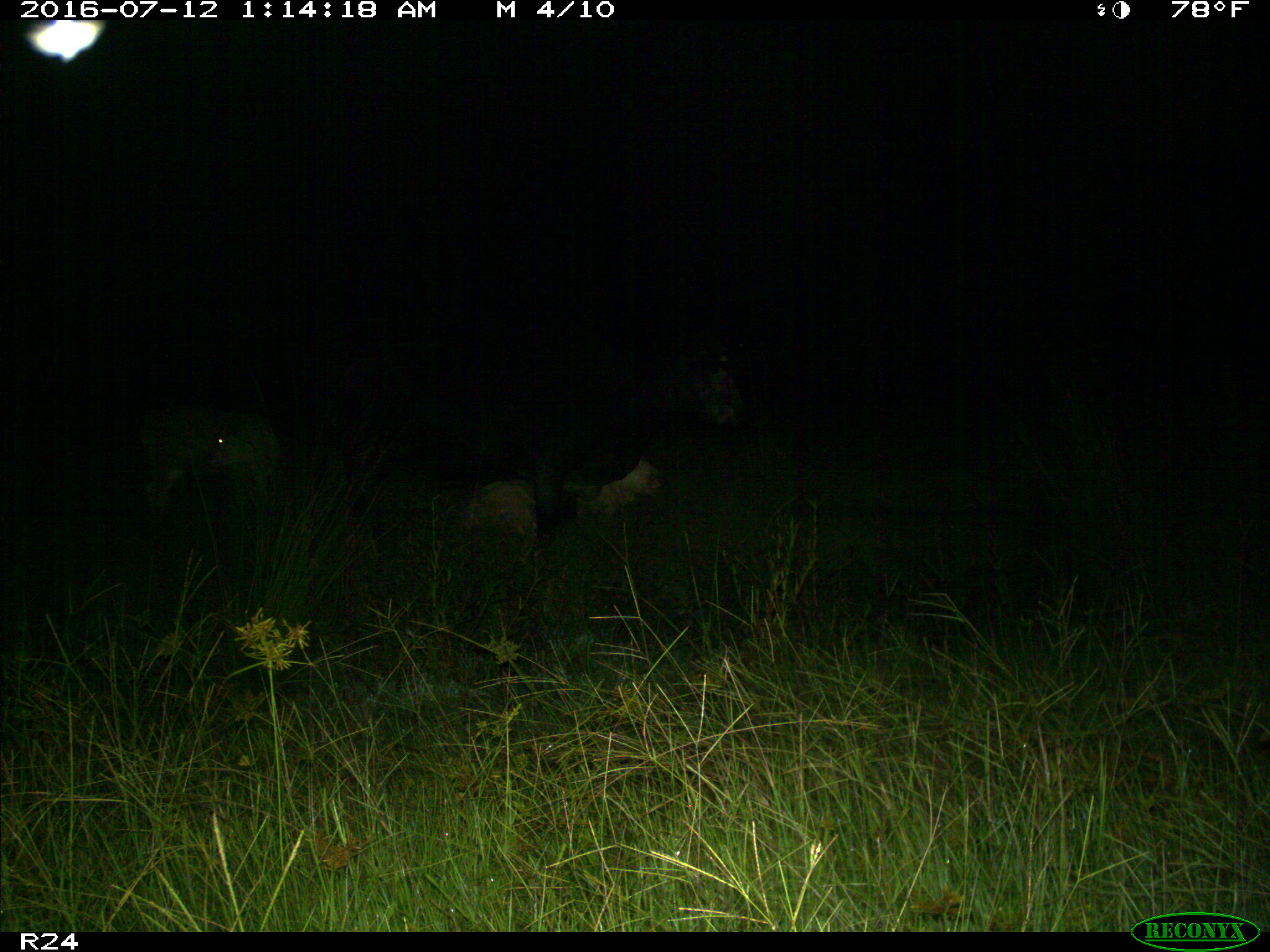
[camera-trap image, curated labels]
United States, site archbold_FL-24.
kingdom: Animalia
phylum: Chordata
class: Mammalia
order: Artiodactyla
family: Bovidae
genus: Bos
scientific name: Bos taurus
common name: domestic cow